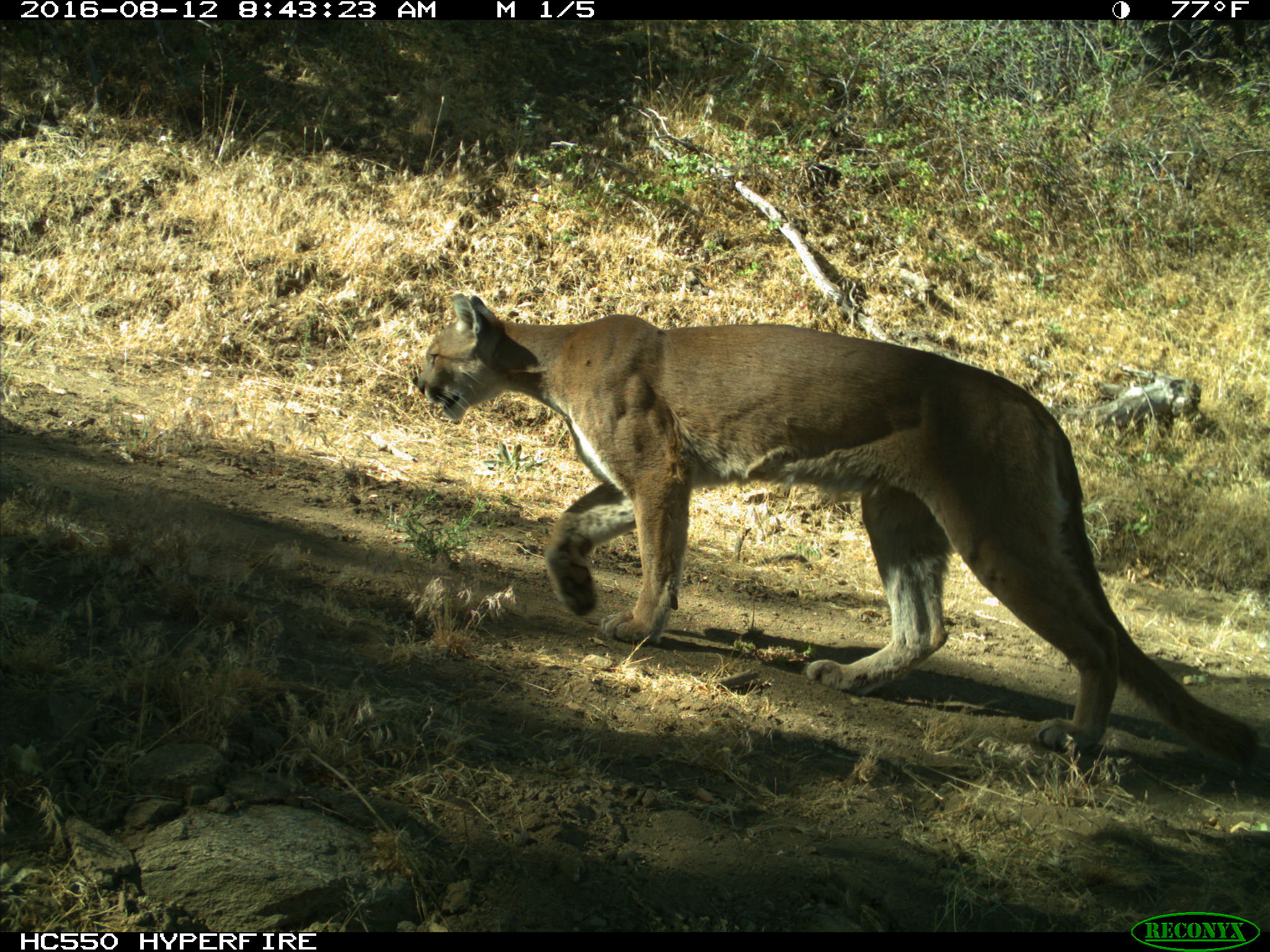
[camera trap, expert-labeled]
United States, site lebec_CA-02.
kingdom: Animalia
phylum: Chordata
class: Mammalia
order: Carnivora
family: Felidae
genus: Puma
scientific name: Puma concolor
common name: mountain lion